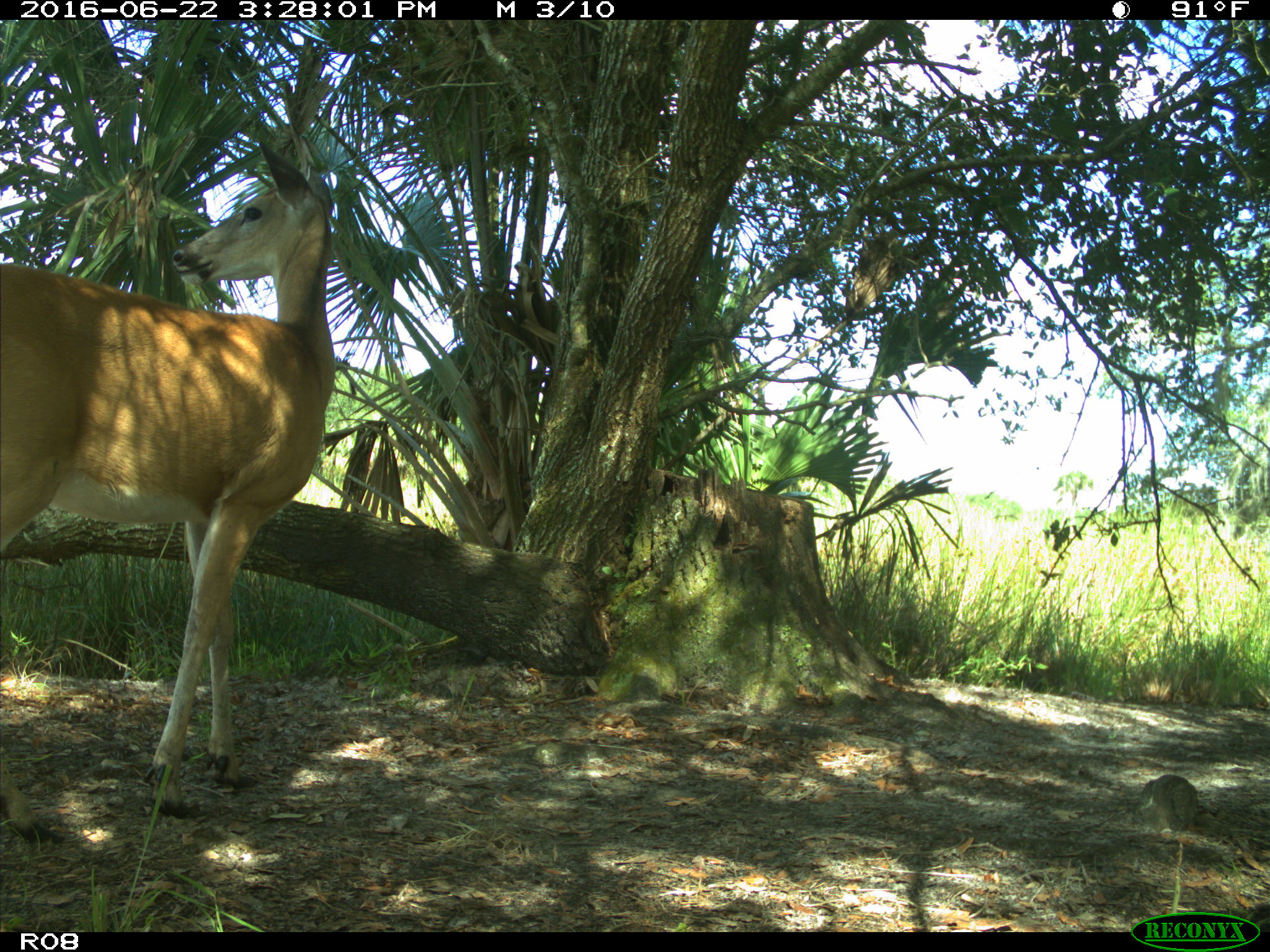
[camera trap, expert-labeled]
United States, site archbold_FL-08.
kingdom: Animalia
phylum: Chordata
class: Mammalia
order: Artiodactyla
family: Cervidae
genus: Odocoileus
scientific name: Odocoileus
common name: deer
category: unidentified deer